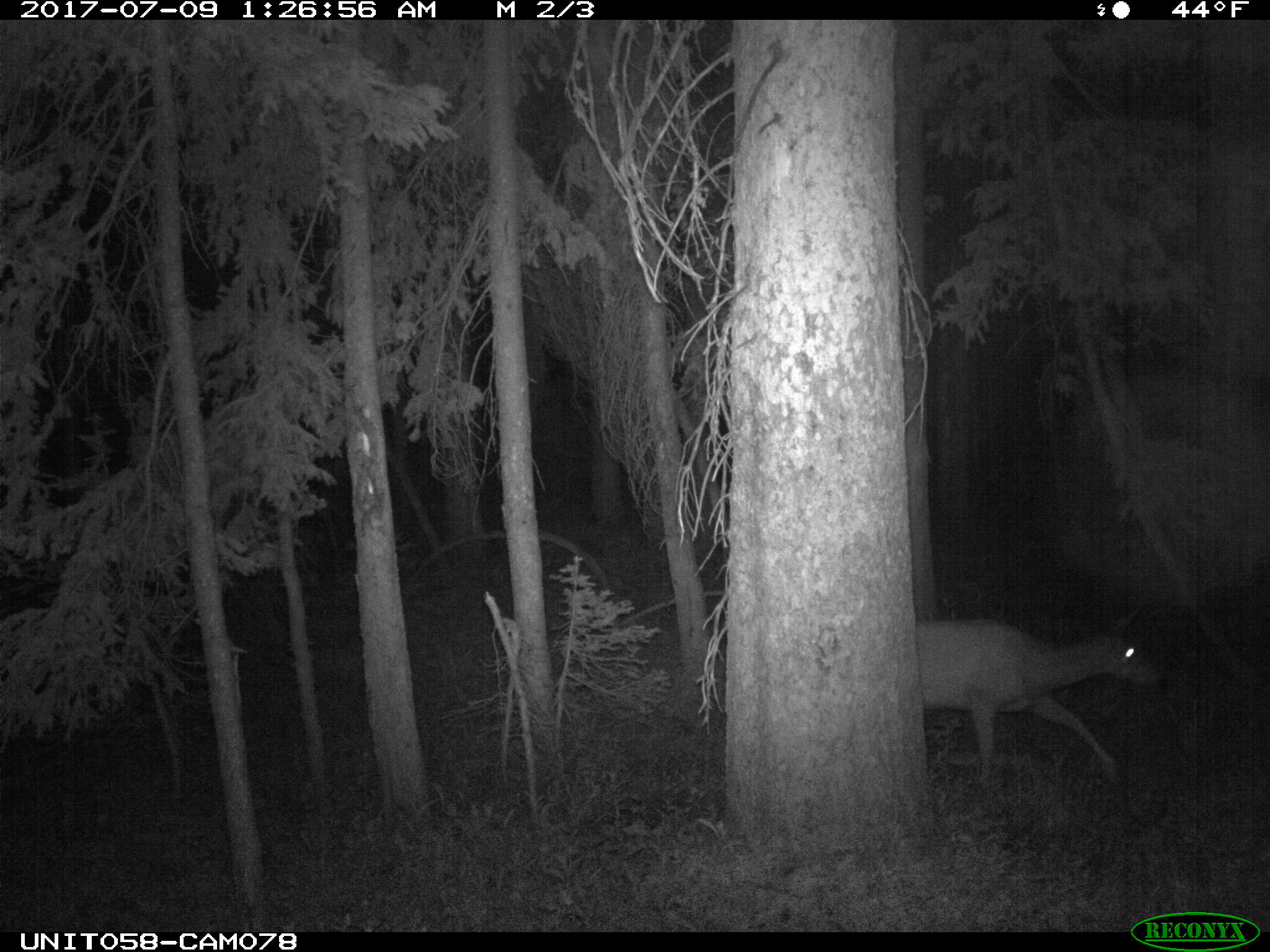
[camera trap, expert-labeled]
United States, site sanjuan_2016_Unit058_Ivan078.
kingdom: Animalia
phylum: Chordata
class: Mammalia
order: Artiodactyla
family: Cervidae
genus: Odocoileus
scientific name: Odocoileus hemionus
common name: mule deer